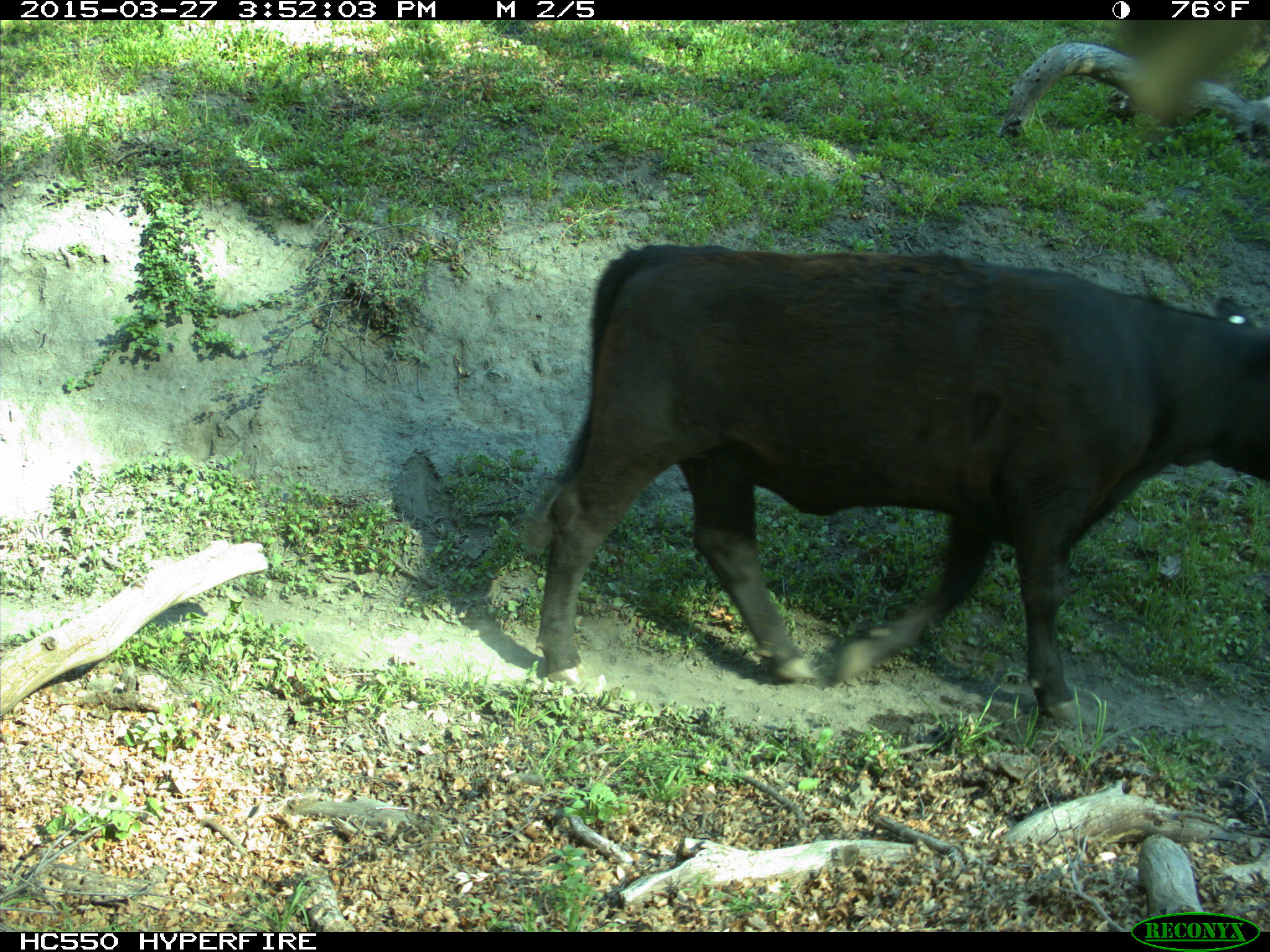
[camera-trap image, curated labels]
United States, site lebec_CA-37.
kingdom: Animalia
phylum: Chordata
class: Mammalia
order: Artiodactyla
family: Bovidae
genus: Bos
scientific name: Bos taurus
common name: domestic cow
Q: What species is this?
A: Bos taurus (domestic cow).